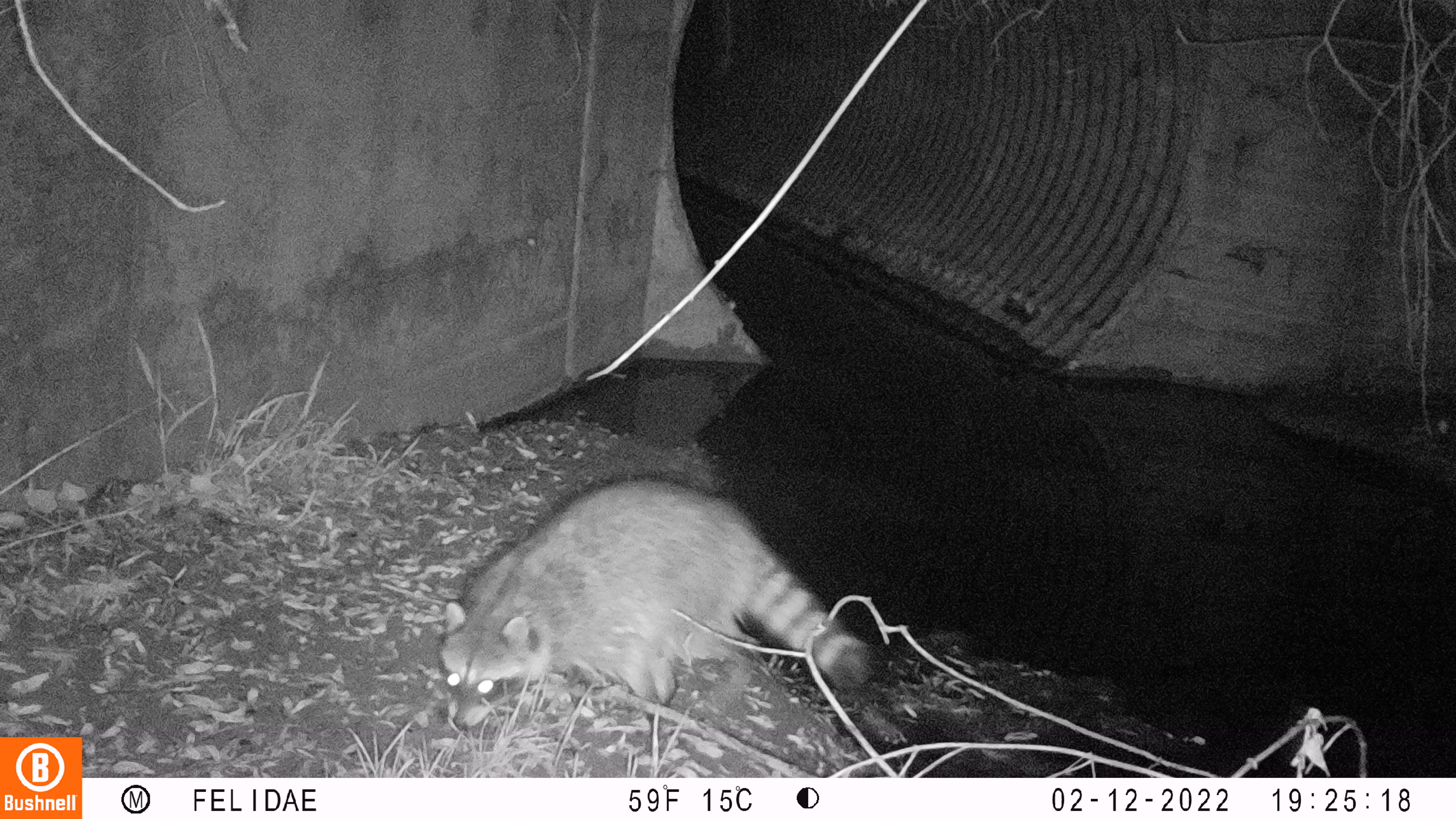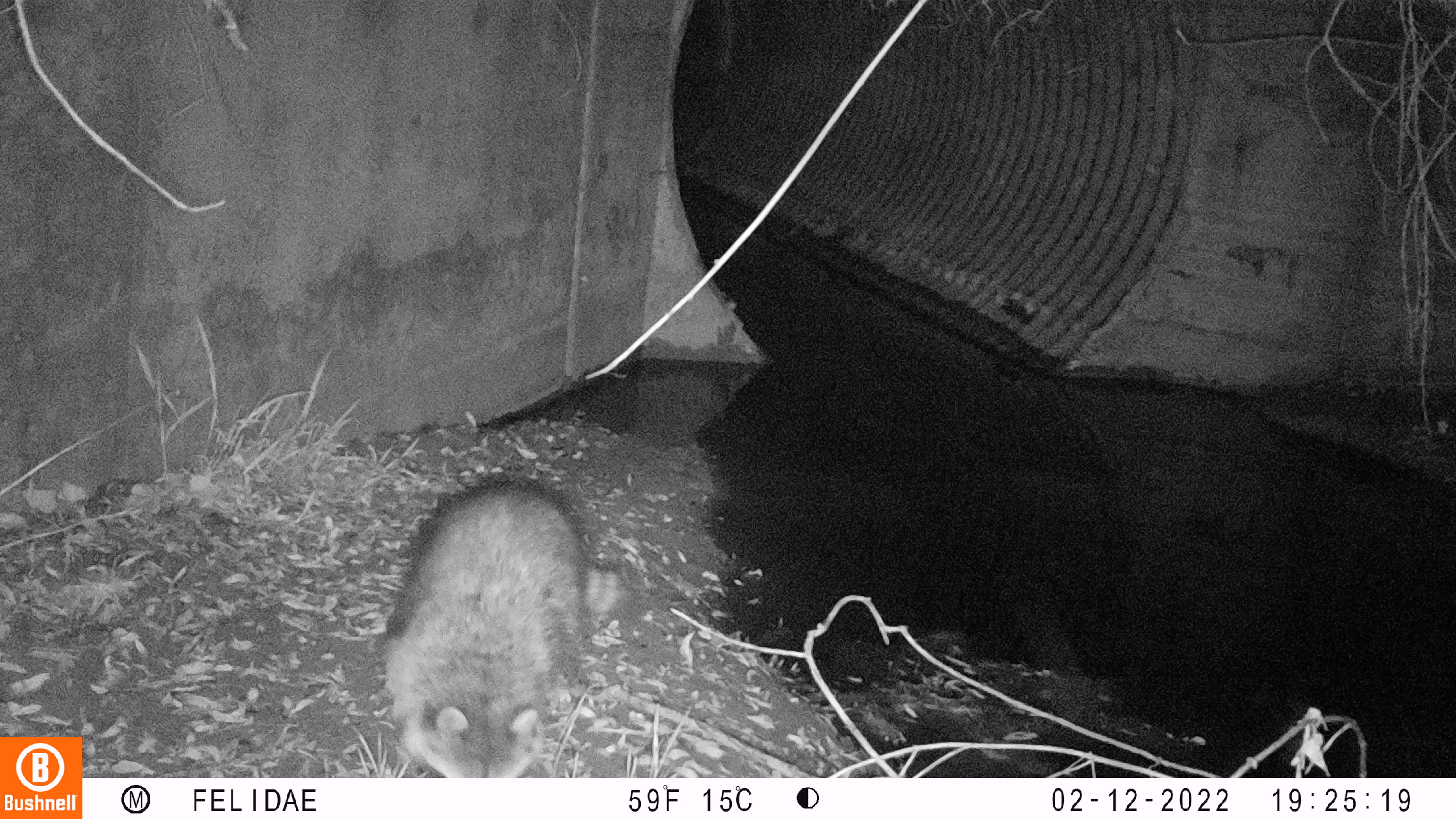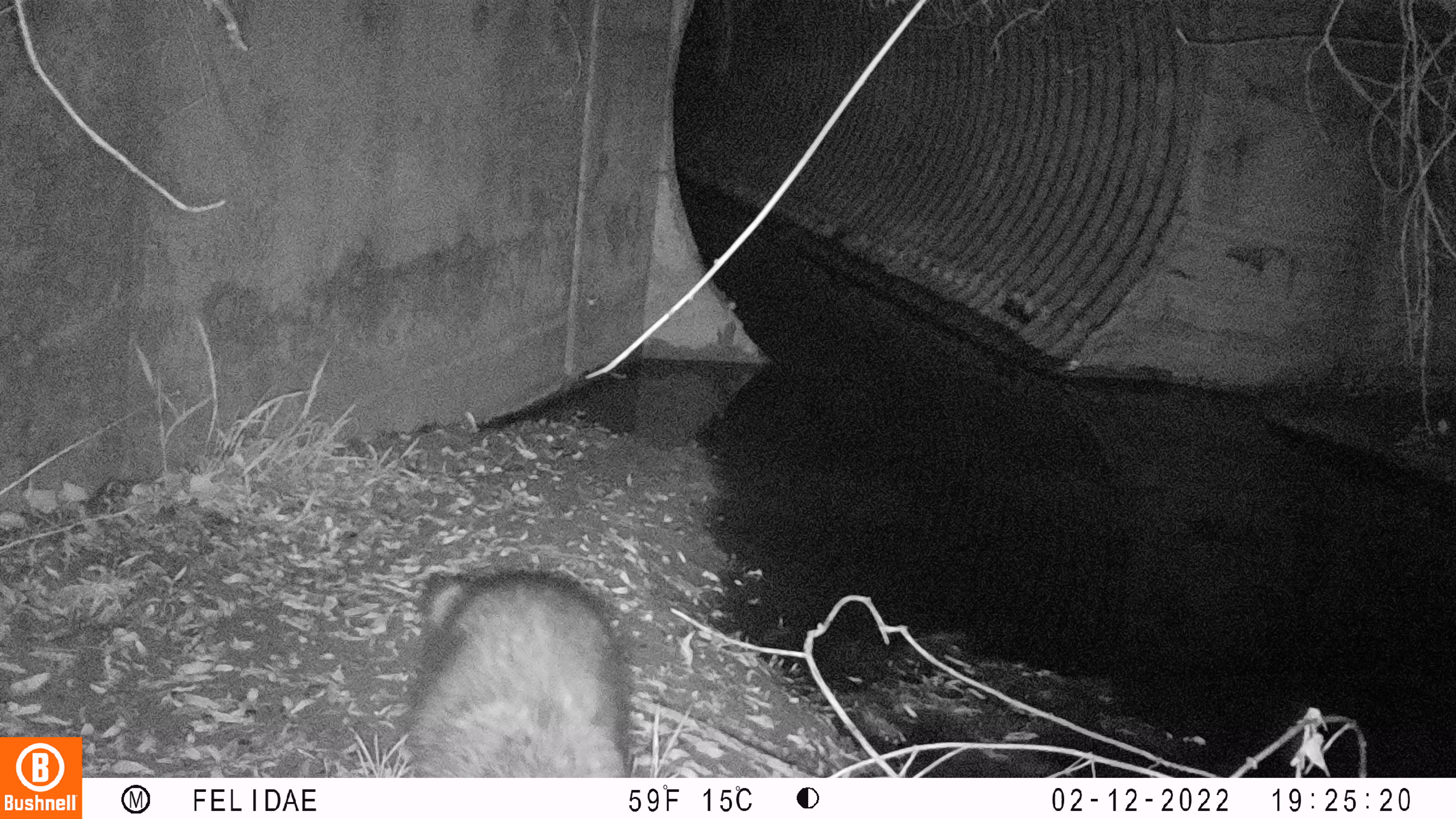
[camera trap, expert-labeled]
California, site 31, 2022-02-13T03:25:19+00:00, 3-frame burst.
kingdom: Animalia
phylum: Chordata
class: Mammalia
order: Carnivora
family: Procyonidae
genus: Procyon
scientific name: Procyon lotor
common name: raccoon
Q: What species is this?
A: Raccoon (Procyon lotor).